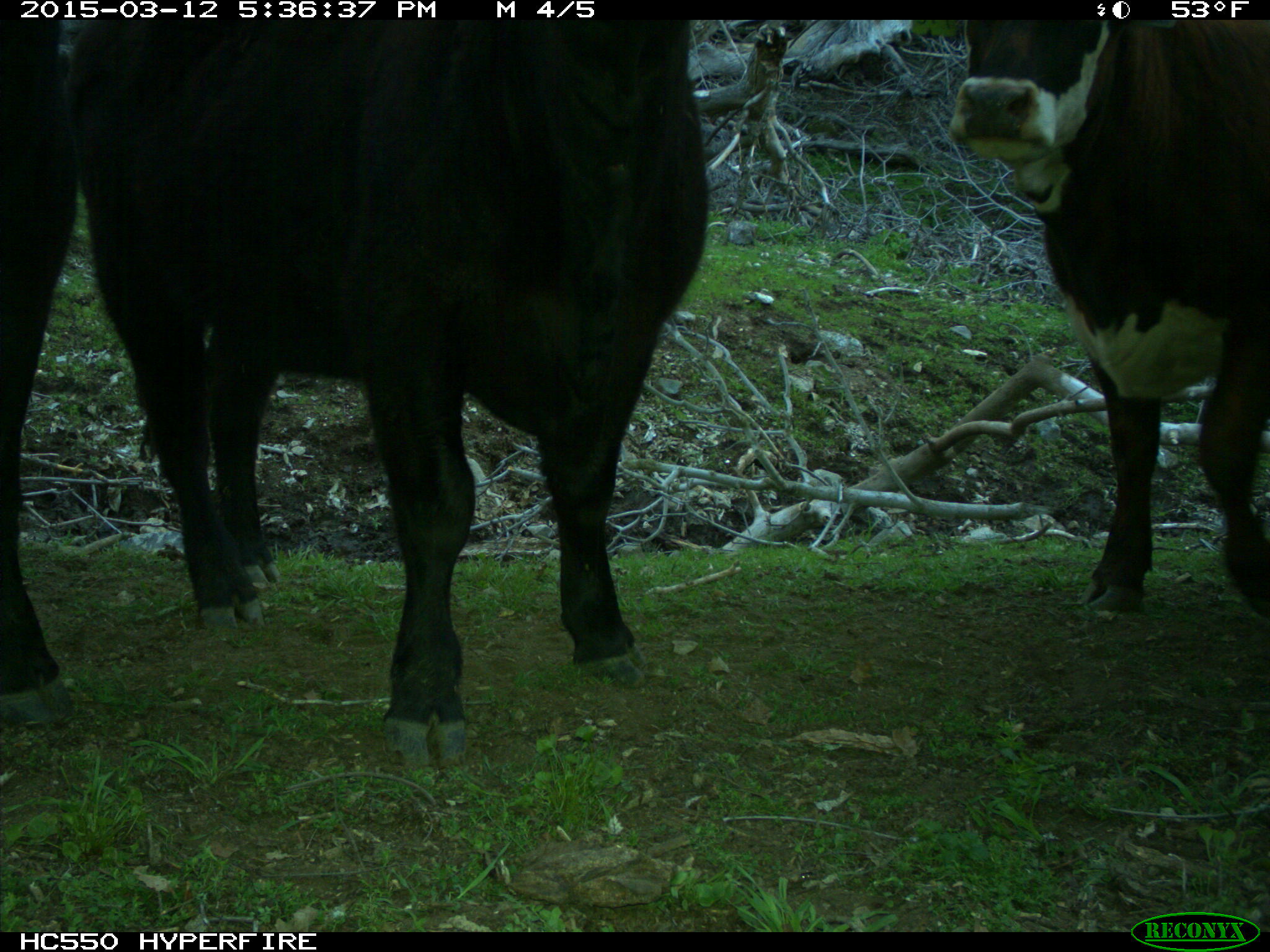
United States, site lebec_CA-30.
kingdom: Animalia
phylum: Chordata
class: Mammalia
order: Artiodactyla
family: Bovidae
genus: Bos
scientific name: Bos taurus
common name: domestic cow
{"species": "Bos taurus (domestic cow)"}